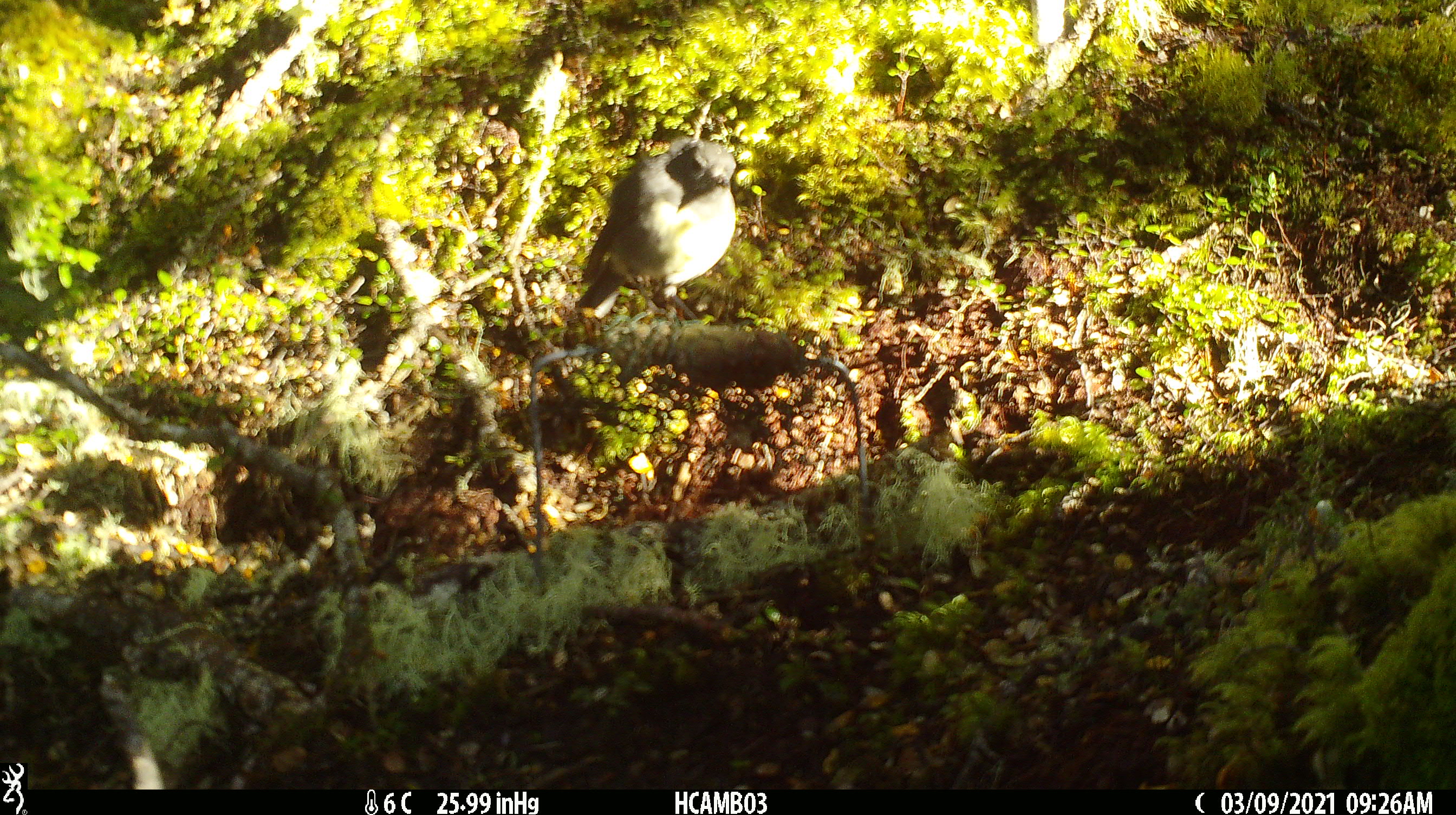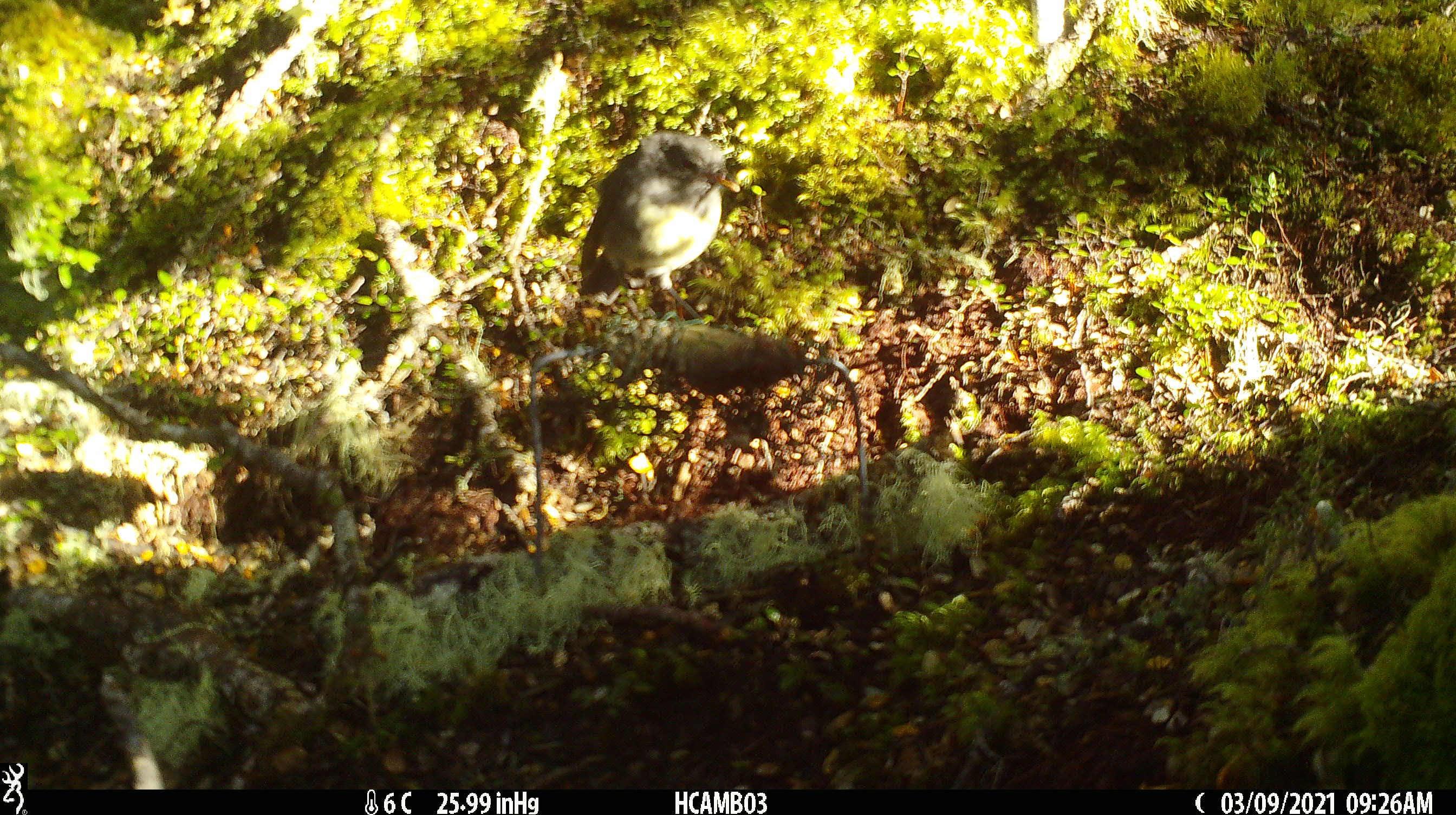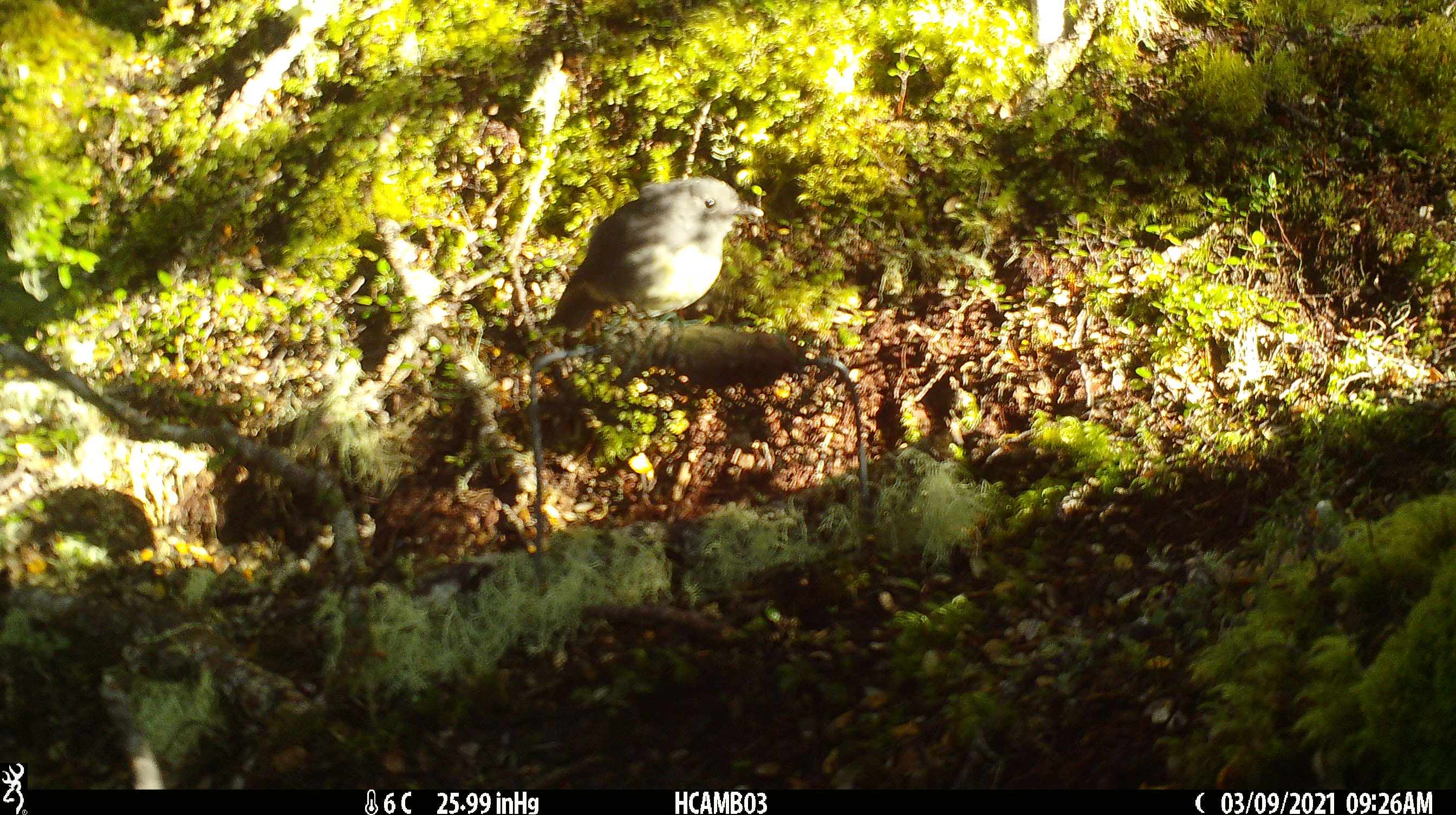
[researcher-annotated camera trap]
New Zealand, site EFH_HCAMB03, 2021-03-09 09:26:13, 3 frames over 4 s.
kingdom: Animalia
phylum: Chordata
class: Aves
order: Passeriformes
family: Petroicidae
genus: Petroica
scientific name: Petroica australis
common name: new zealand robin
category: robin